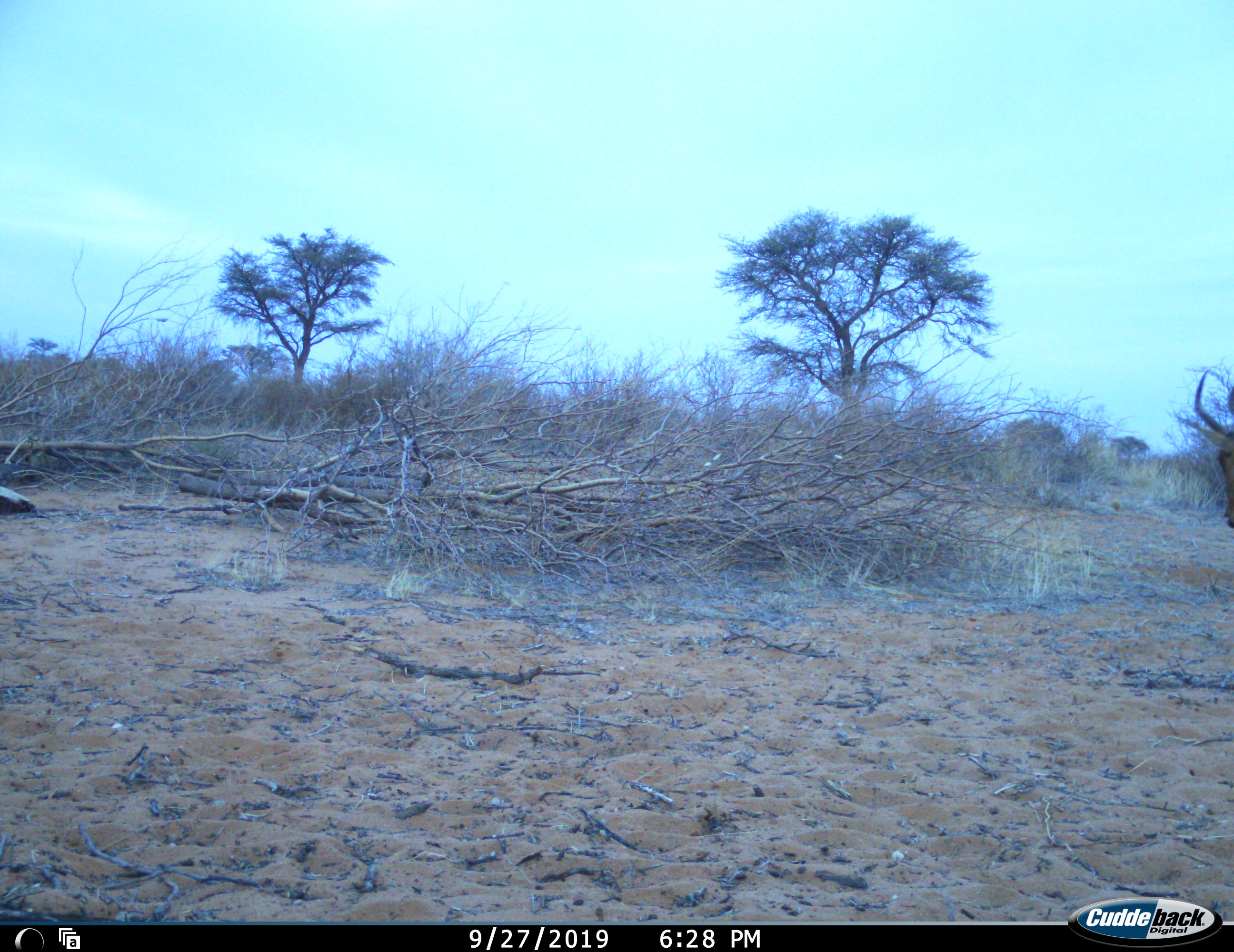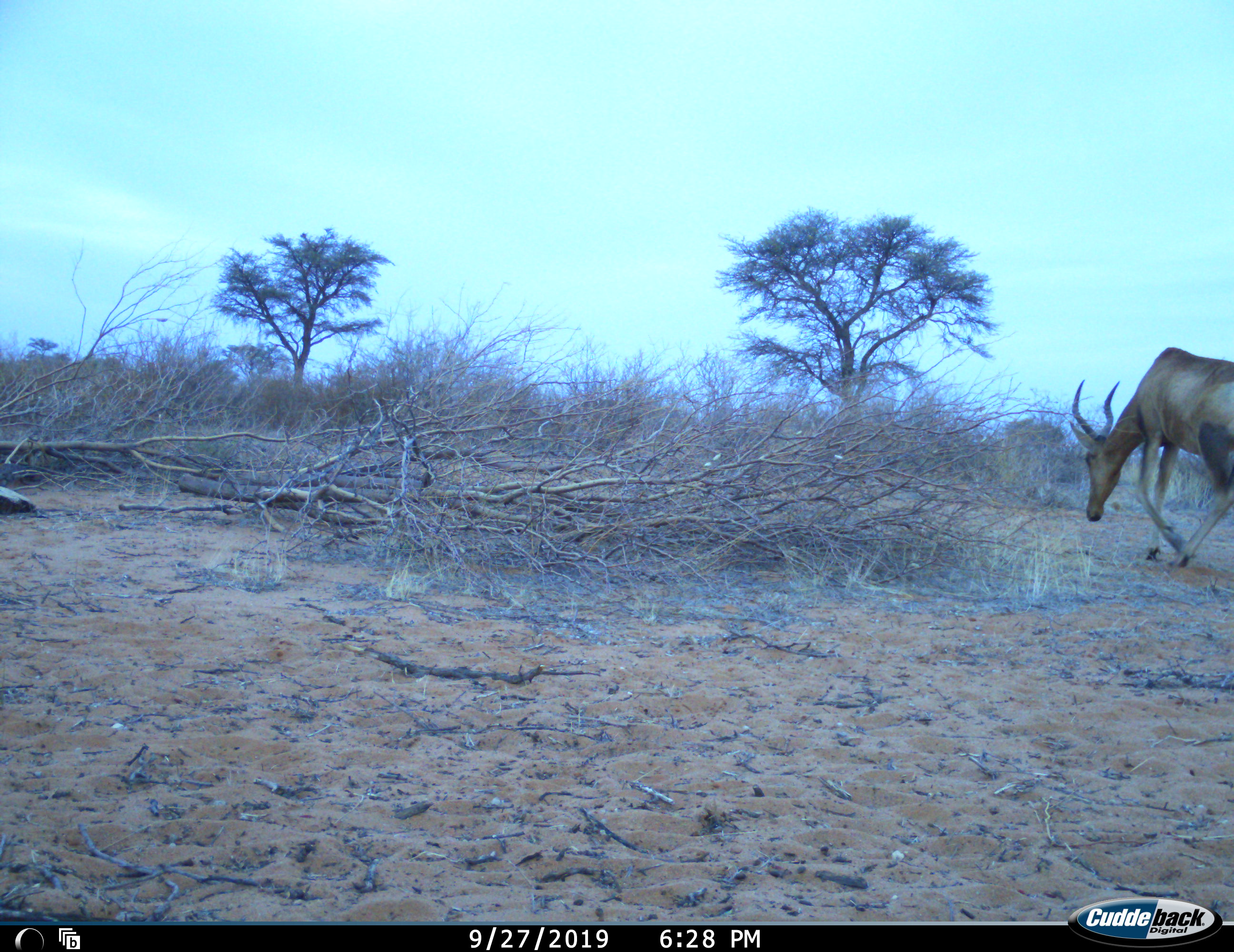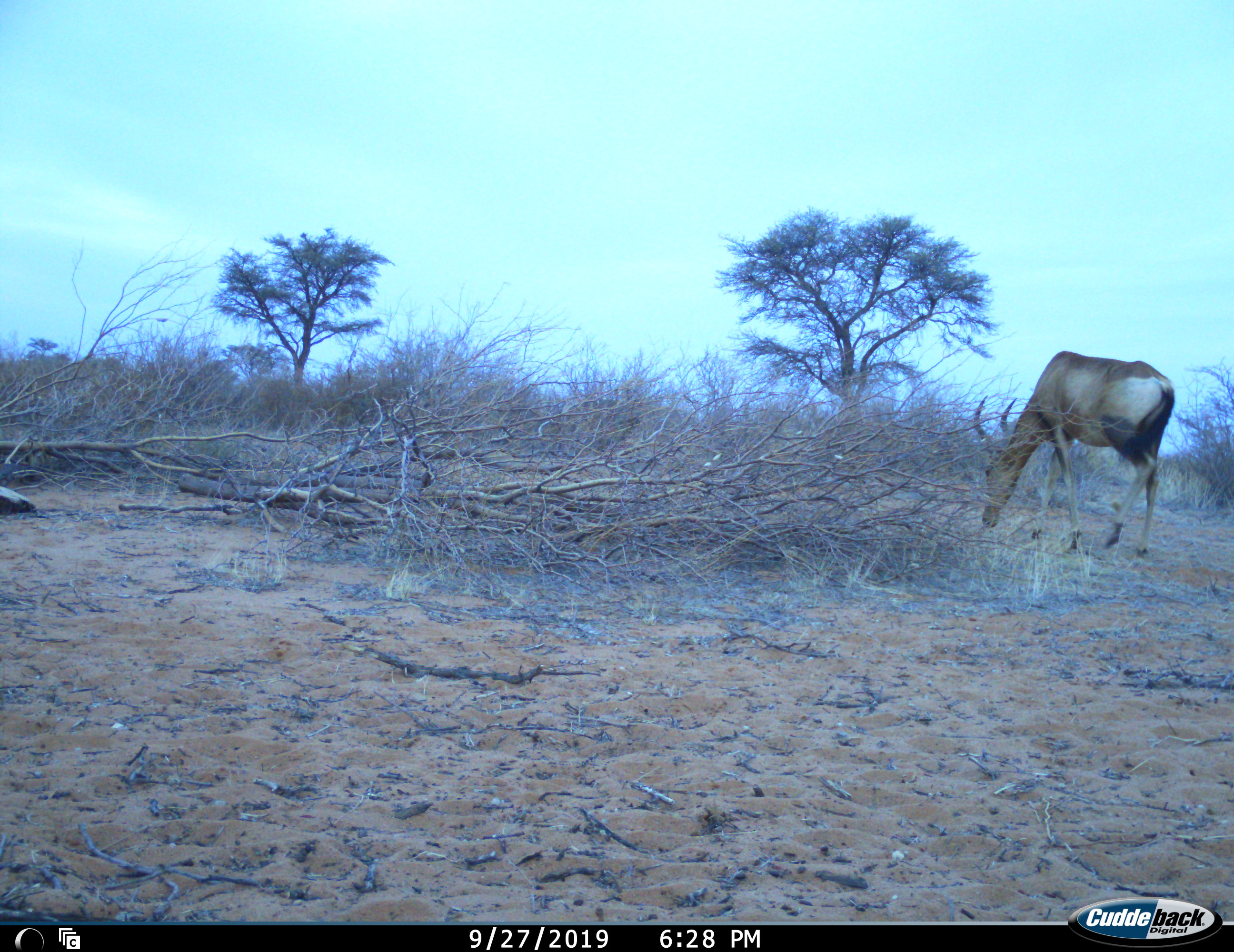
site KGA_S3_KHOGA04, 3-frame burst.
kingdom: Animalia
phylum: Chordata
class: Mammalia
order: Artiodactyla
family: Bovidae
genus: Alcelaphus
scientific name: Alcelaphus buselaphus caama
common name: red hartebeest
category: hartebeestred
Hartebeestred (red hartebeest) (Alcelaphus buselaphus caama), count 1. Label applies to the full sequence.